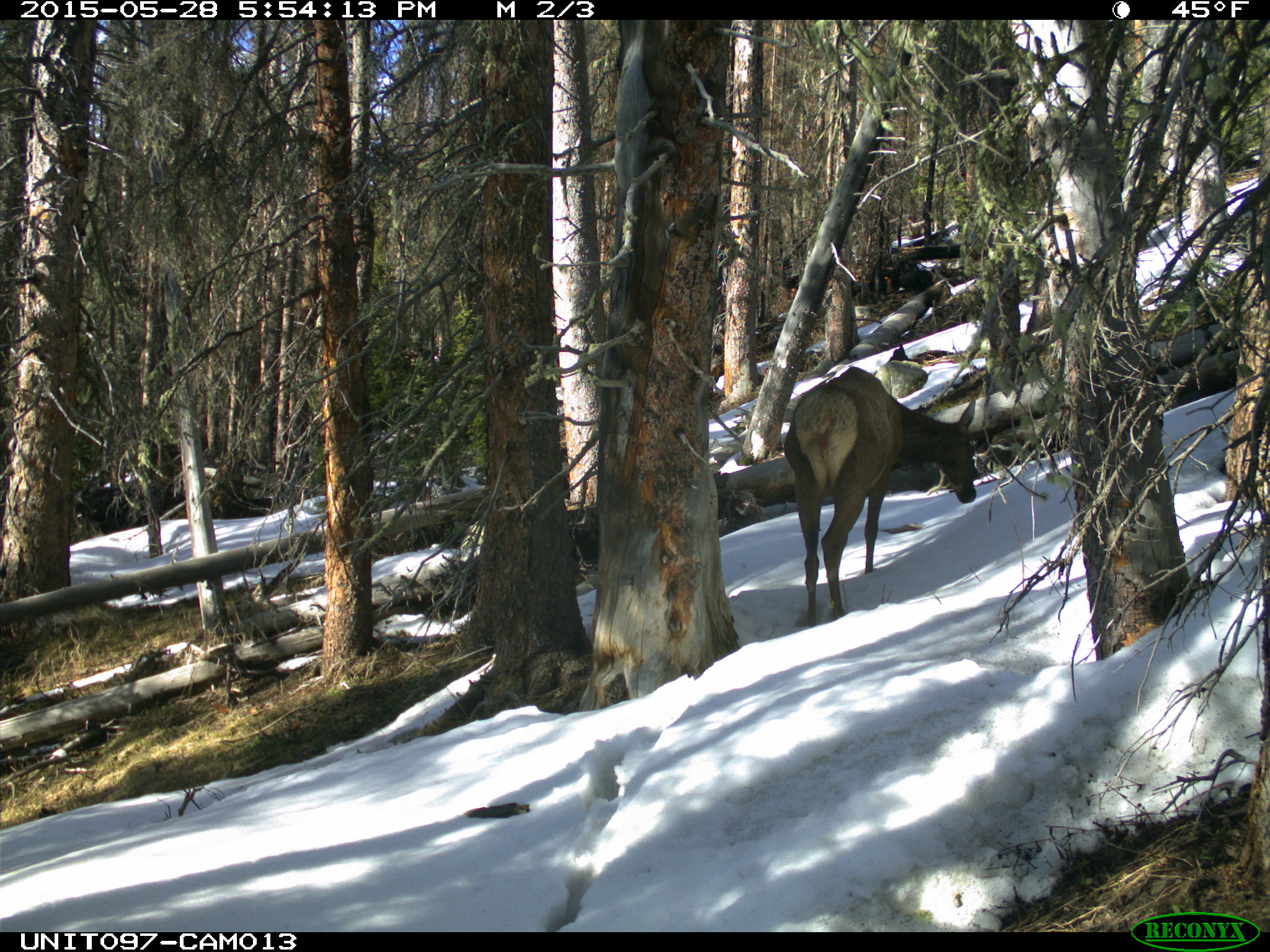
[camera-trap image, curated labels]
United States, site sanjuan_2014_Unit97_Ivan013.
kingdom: Animalia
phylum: Chordata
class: Mammalia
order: Artiodactyla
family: Cervidae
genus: Cervus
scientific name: Cervus elaphus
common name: red deer